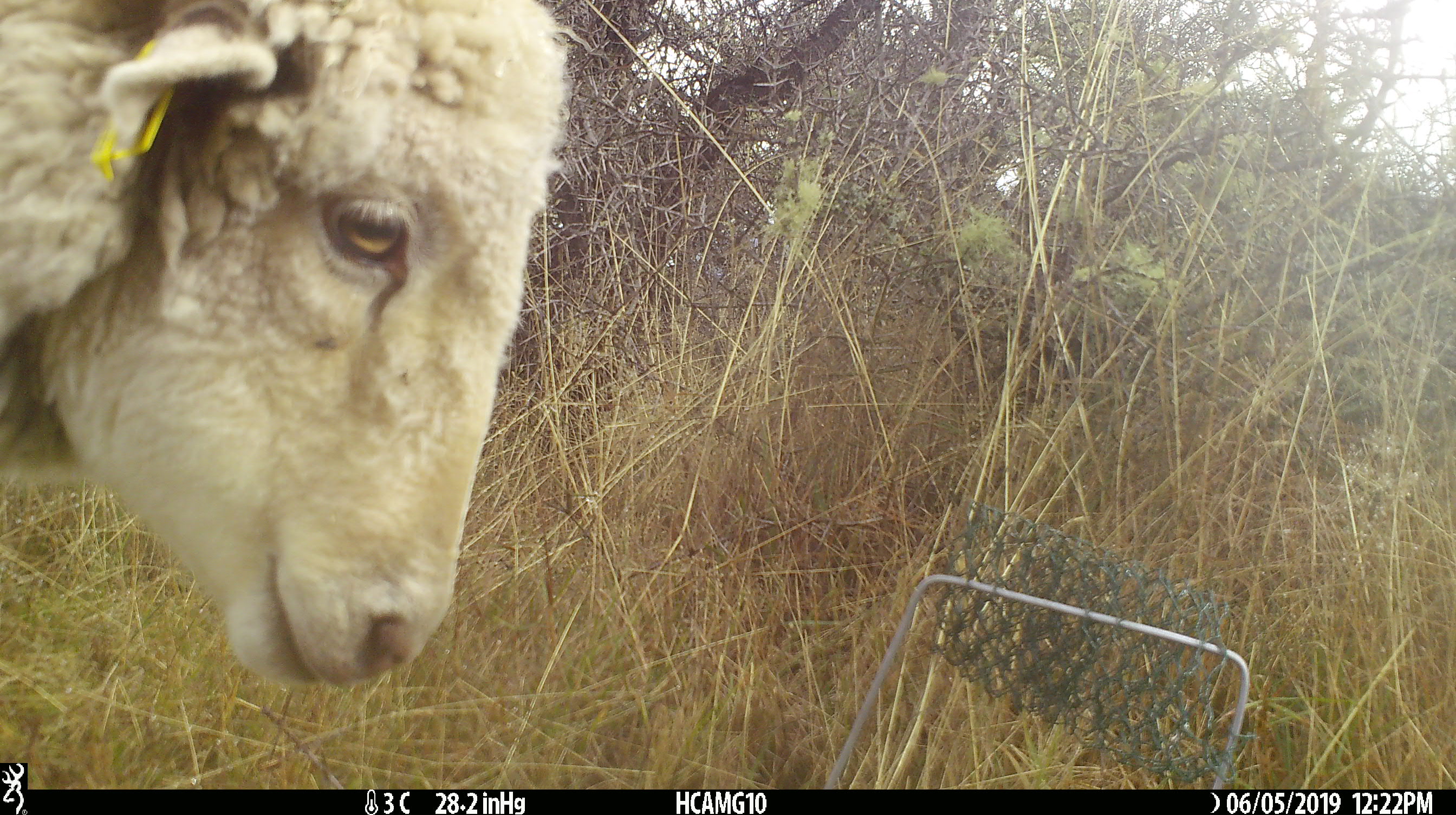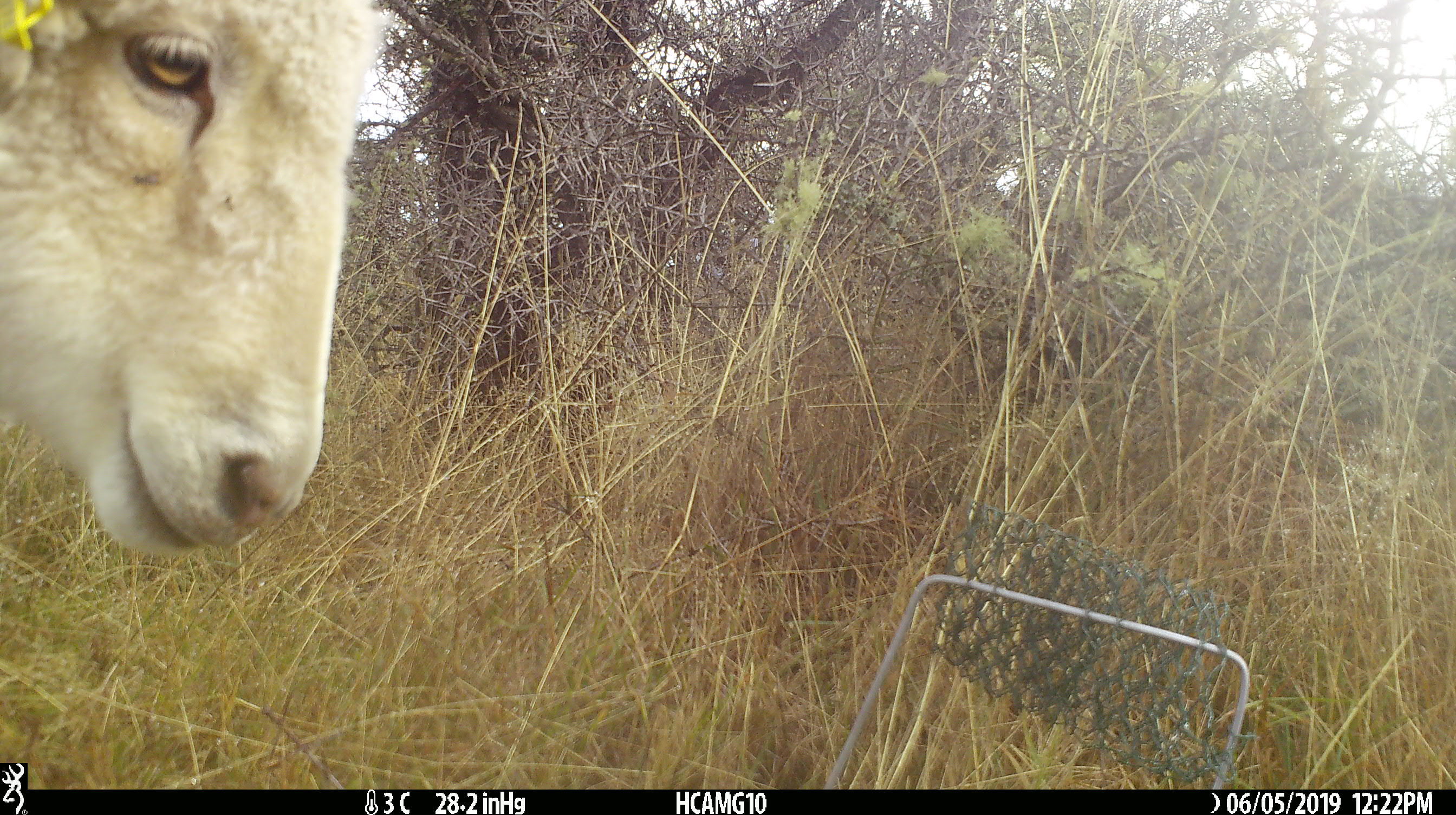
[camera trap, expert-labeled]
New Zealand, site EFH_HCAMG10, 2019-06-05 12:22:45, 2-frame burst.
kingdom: Animalia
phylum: Chordata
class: Mammalia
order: Artiodactyla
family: Bovidae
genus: Ovis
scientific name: Ovis aries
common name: domestic sheep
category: sheep